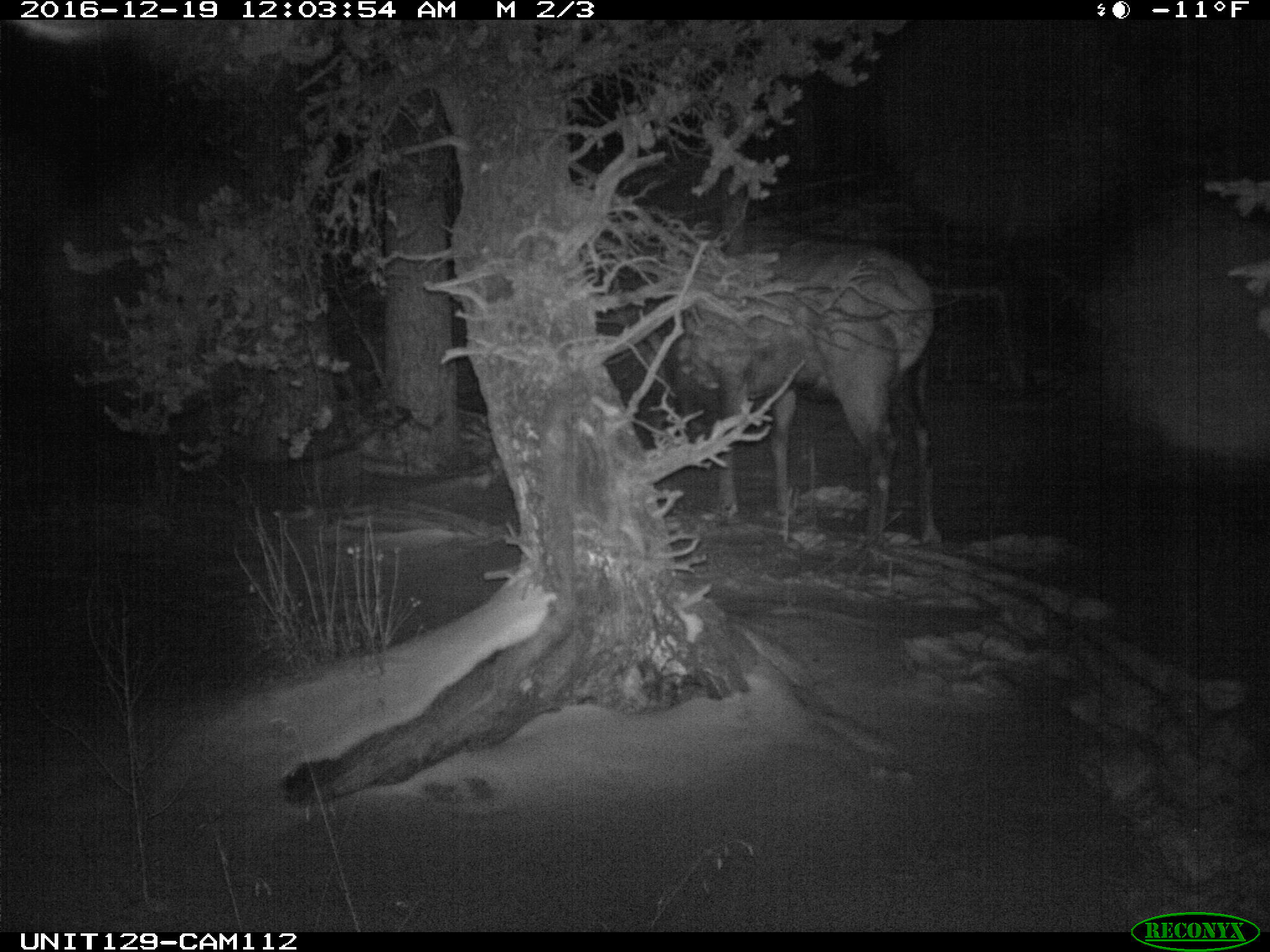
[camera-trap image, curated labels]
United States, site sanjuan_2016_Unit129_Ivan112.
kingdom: Animalia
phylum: Chordata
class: Mammalia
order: Artiodactyla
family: Cervidae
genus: Cervus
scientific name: Cervus elaphus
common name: red deer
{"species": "Cervus elaphus (red deer)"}